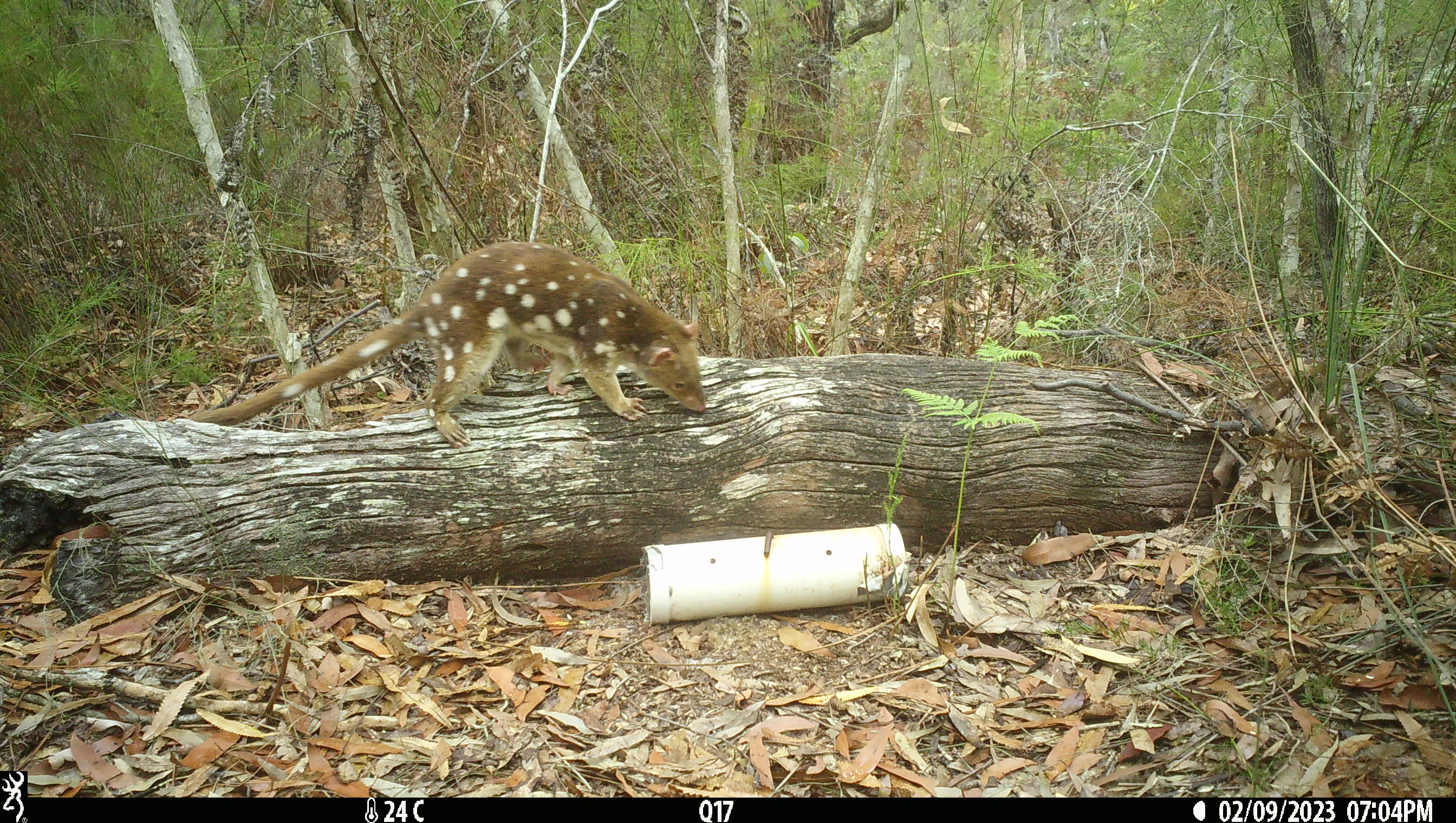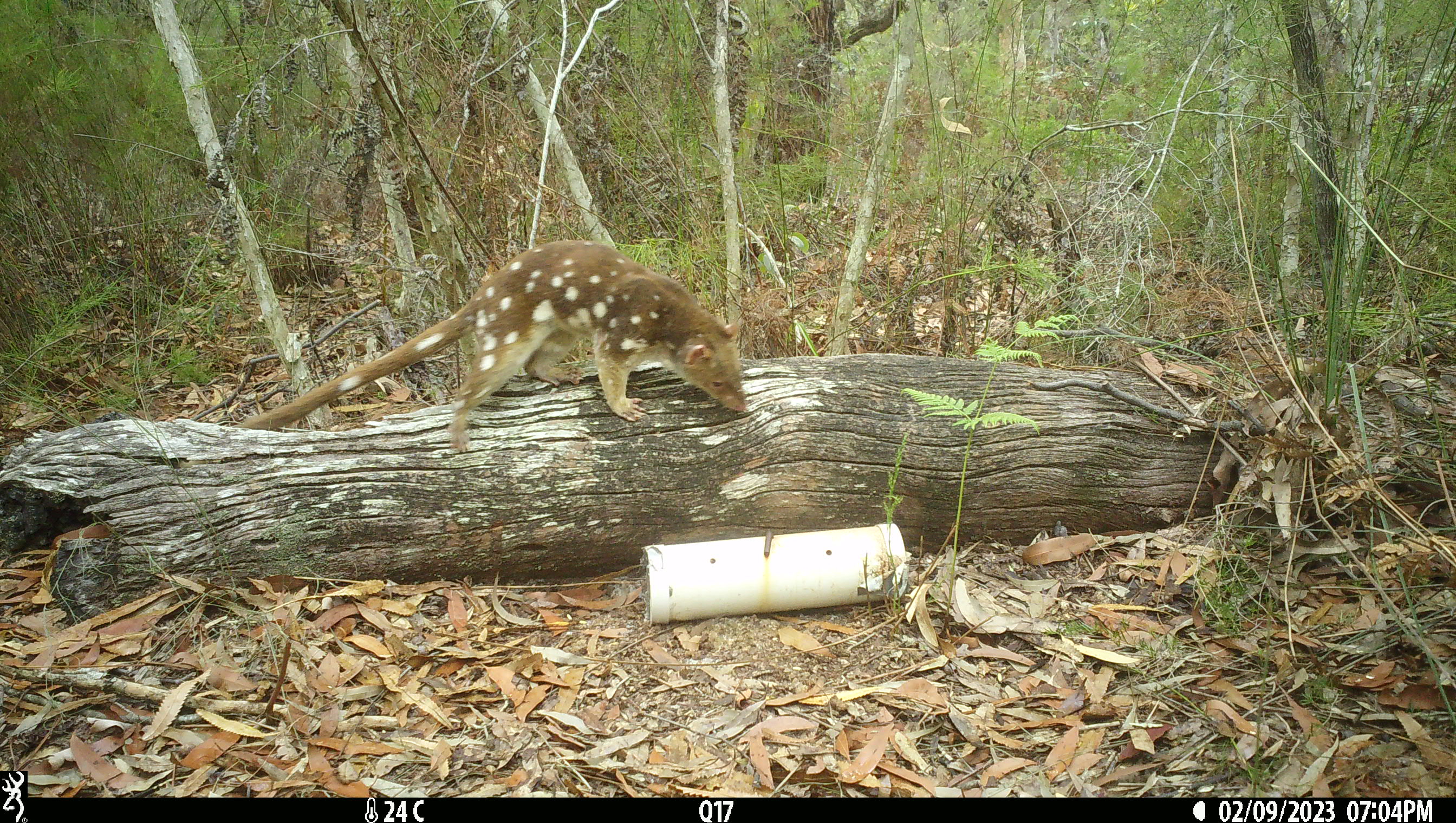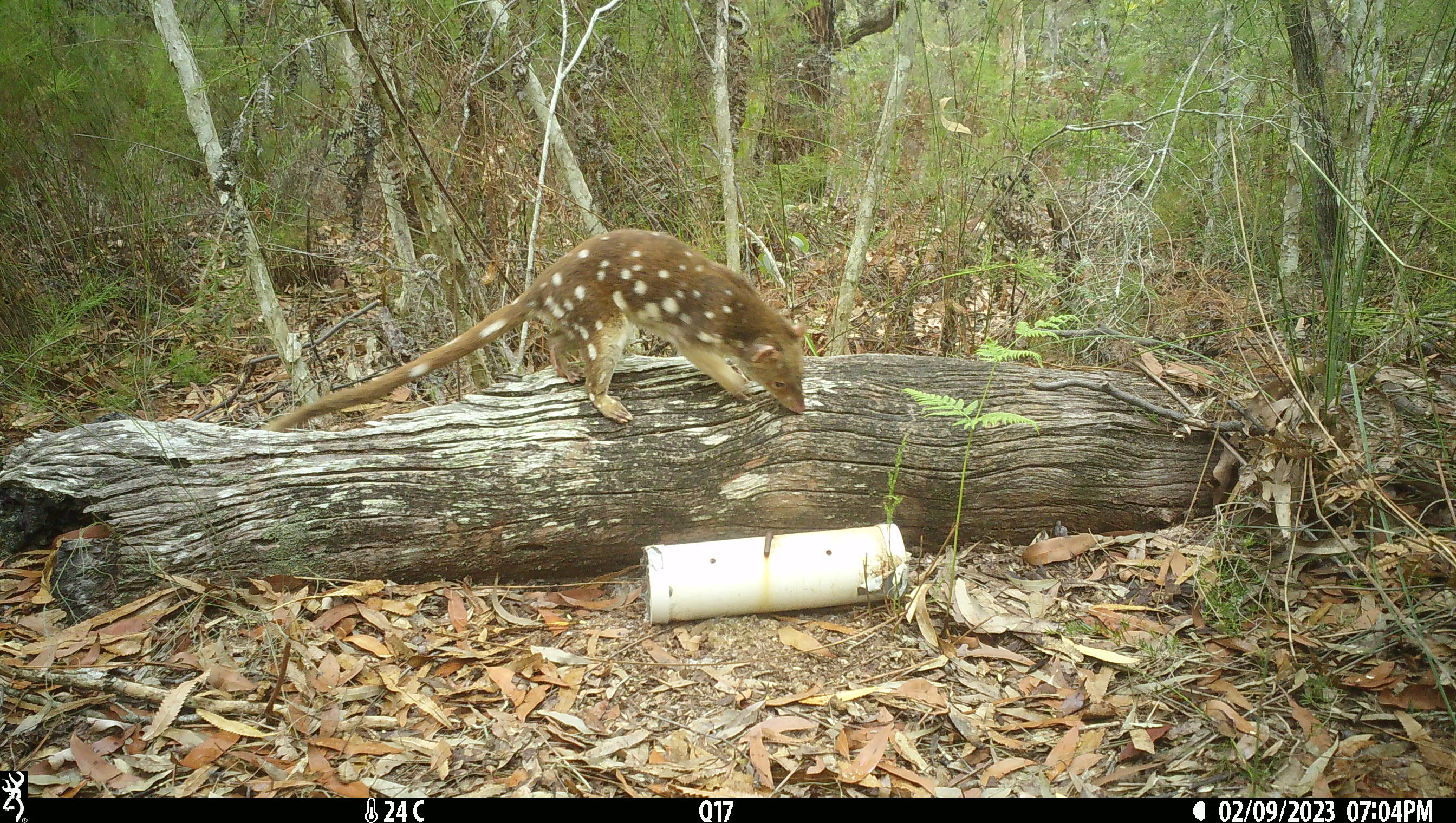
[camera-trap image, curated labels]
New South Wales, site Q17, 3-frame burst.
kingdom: Animalia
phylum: Chordata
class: Mammalia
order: Dasyuromorphia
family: Dasyuridae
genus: Dasyurus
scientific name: Dasyurus maculatus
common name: spotted-tailed quoll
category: quoll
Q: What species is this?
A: Quoll (spotted-tailed quoll) (Dasyurus maculatus).